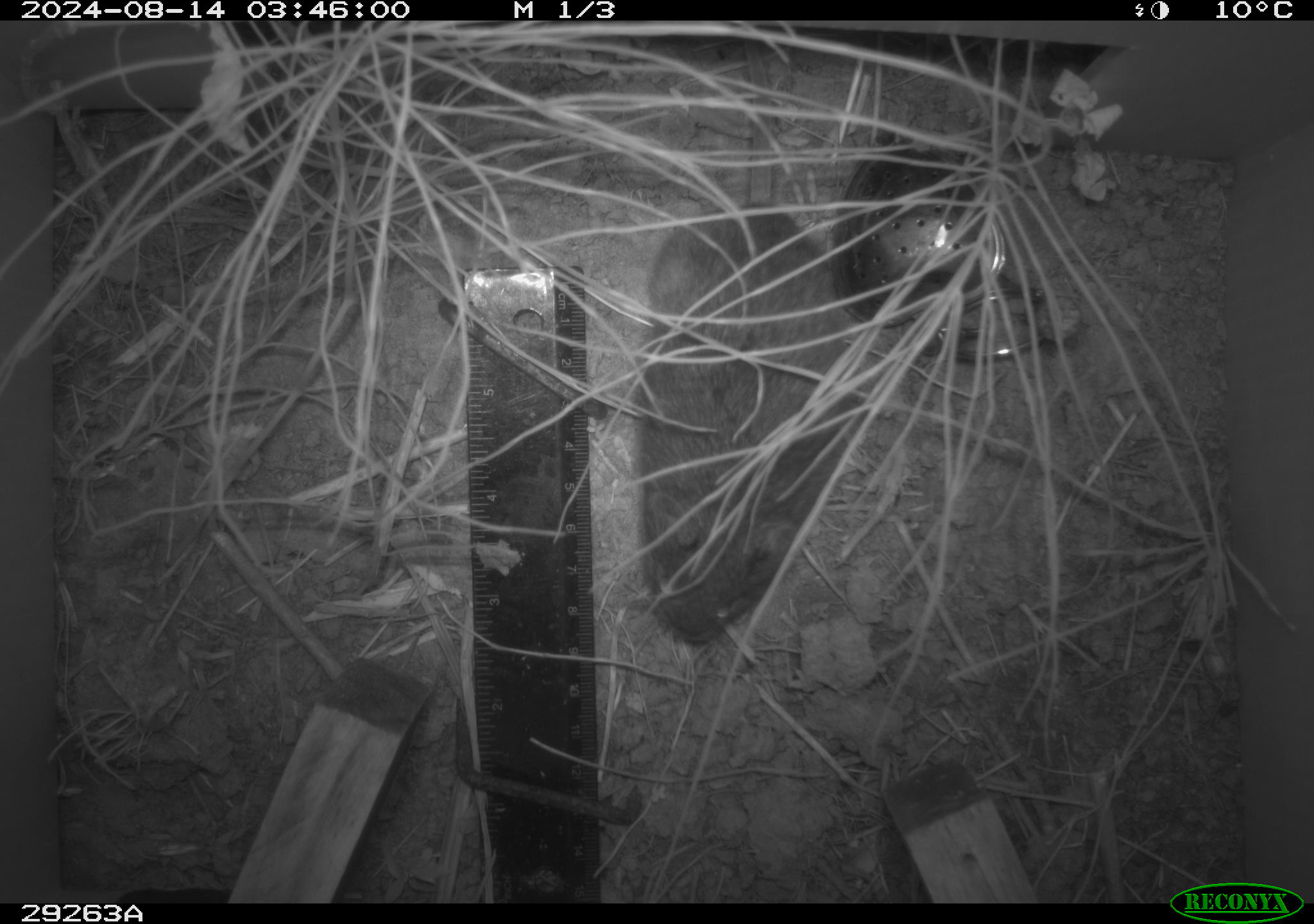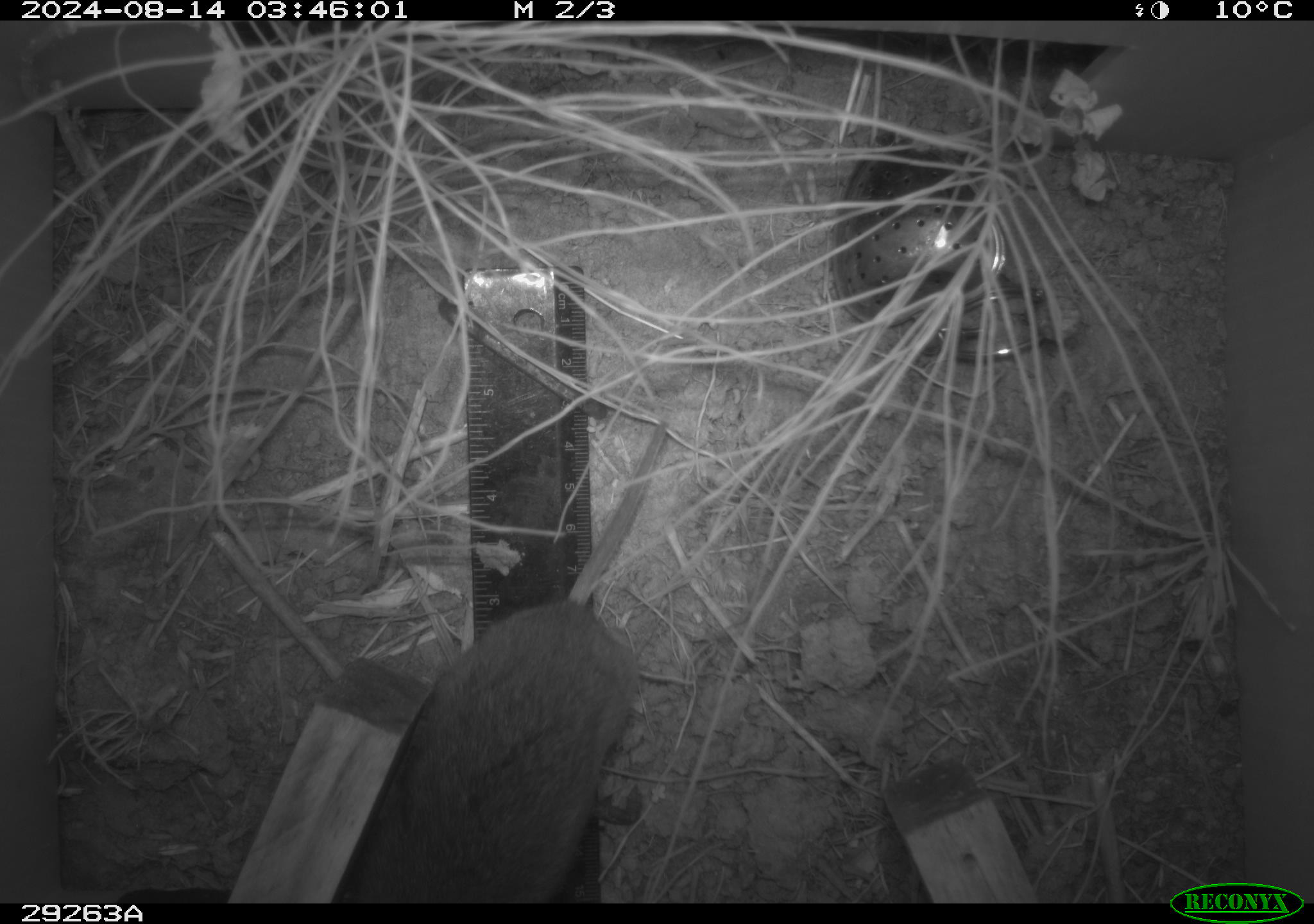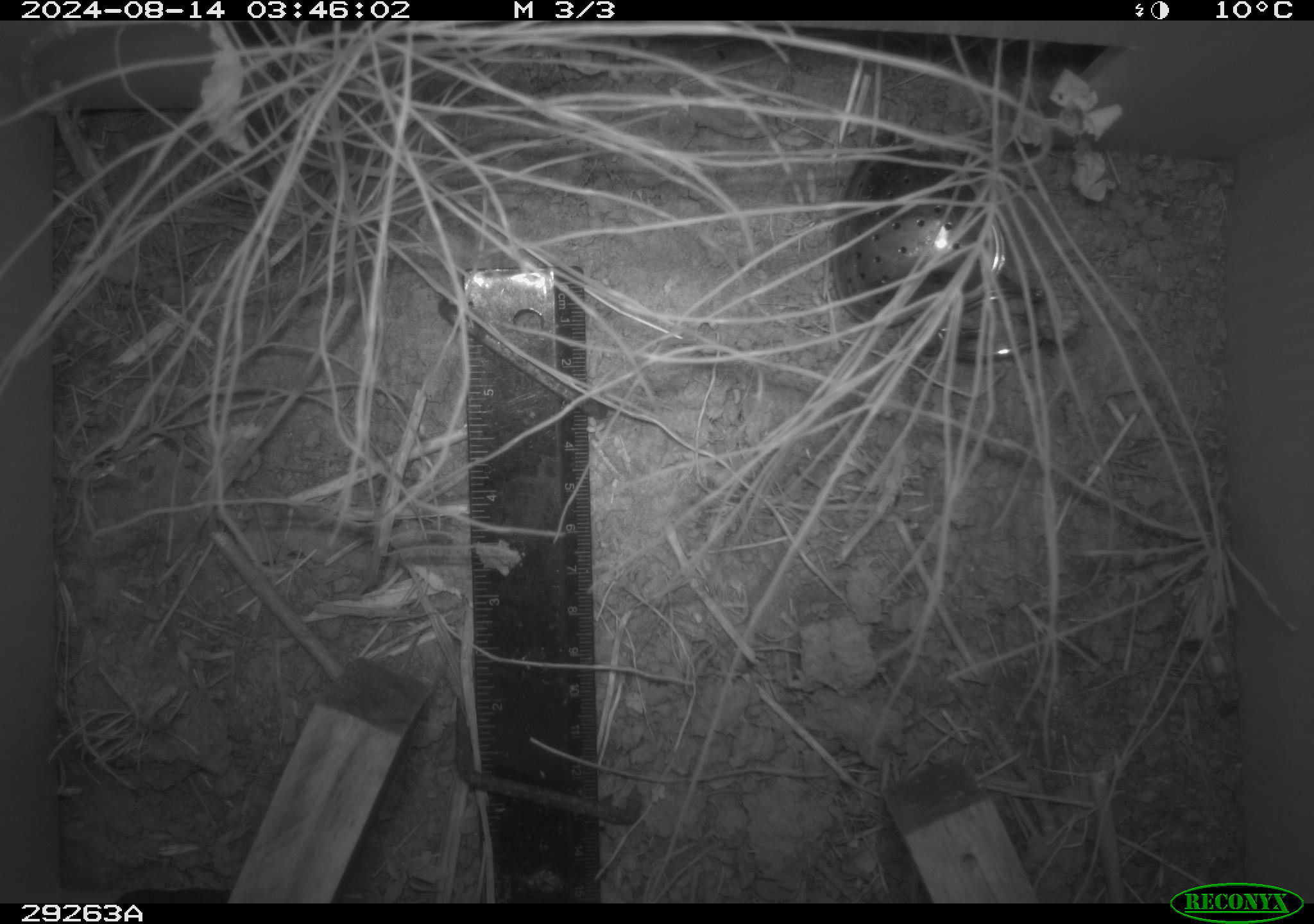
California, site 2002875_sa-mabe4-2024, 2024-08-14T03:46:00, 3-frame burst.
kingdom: Animalia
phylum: Chordata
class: Mammalia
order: Rodentia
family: Cricetidae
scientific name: Arvicolinae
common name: voles, lemmings, and muskrats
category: arvicolinae subfamily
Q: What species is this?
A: Arvicolinae subfamily (voles, lemmings, and muskrats) (Arvicolinae).